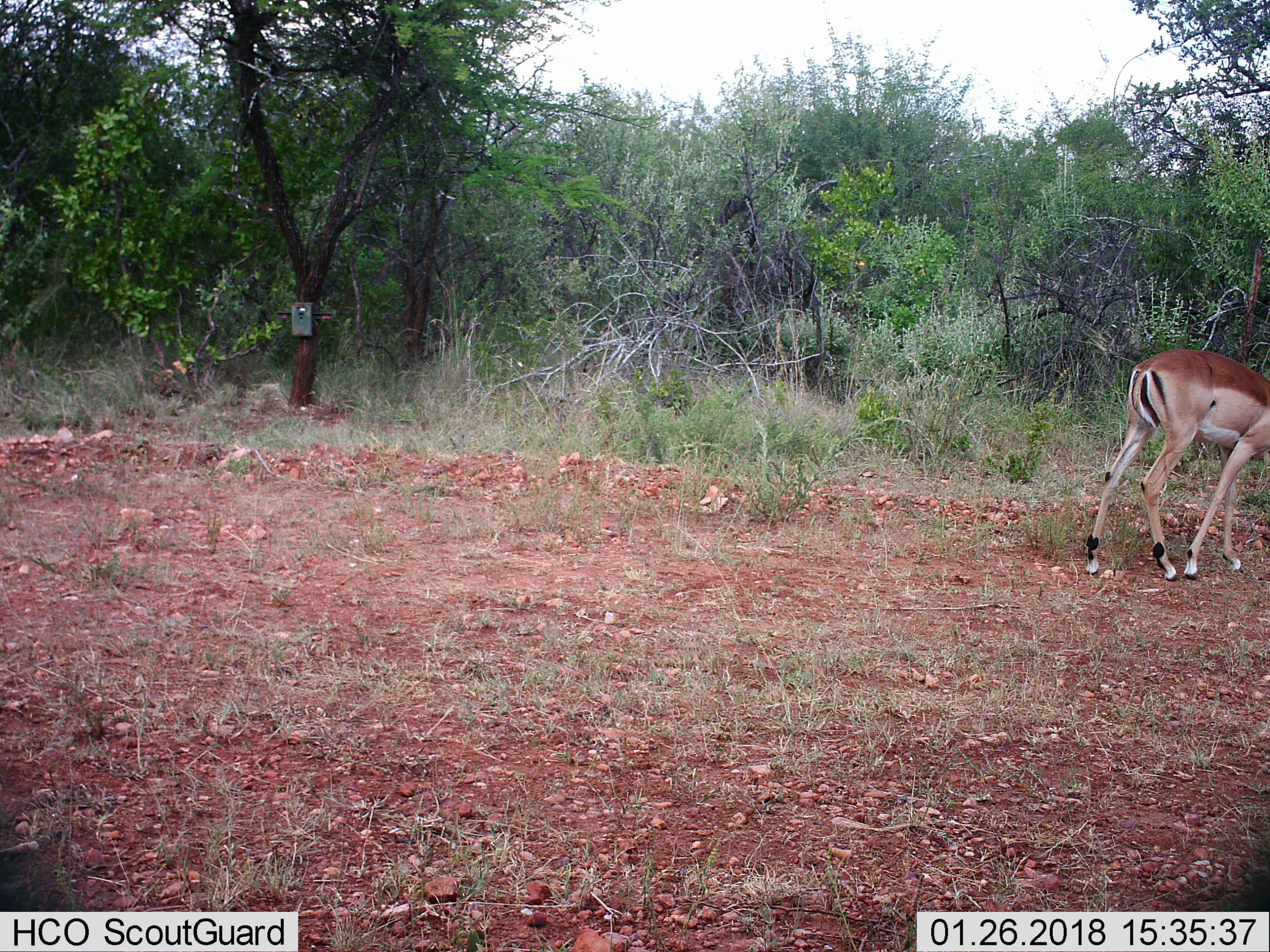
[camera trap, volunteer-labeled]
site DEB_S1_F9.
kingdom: Animalia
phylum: Chordata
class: Mammalia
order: Artiodactyla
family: Bovidae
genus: Aepyceros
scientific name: Aepyceros melampus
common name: impala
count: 1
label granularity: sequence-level